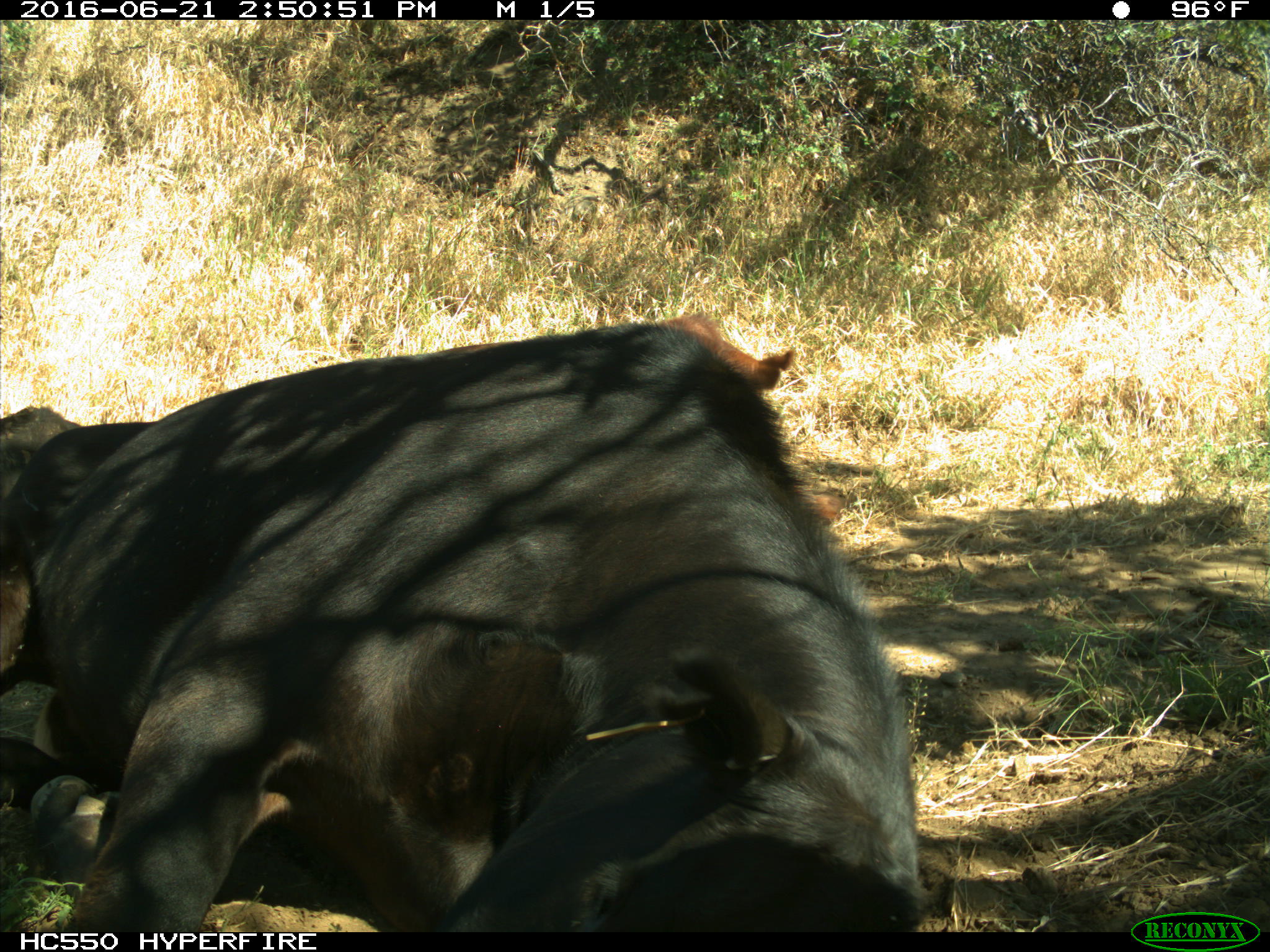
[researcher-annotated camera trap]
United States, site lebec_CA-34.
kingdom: Animalia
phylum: Chordata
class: Mammalia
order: Artiodactyla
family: Bovidae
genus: Bos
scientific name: Bos taurus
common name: domestic cow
Bos taurus (domestic cow).